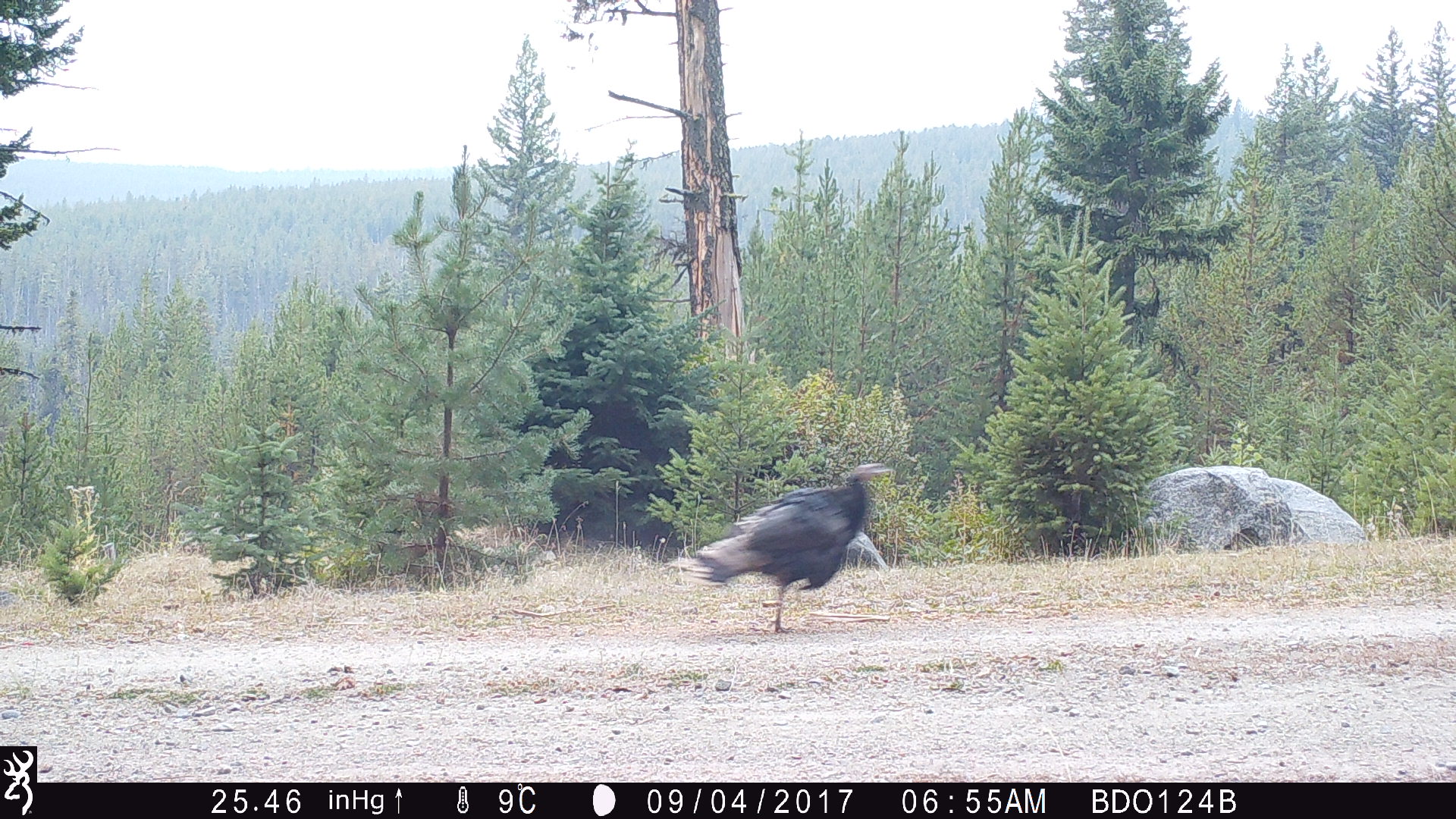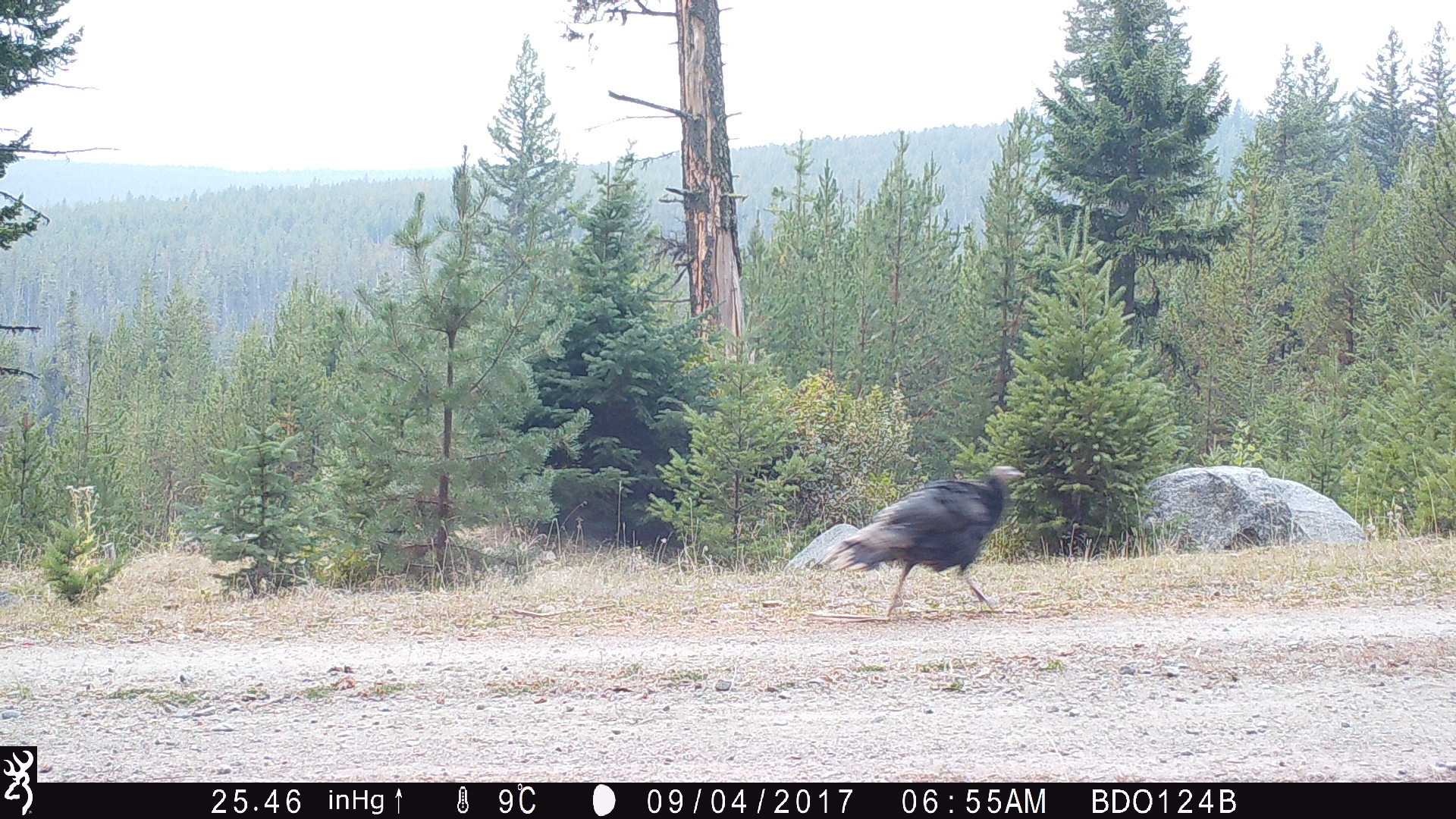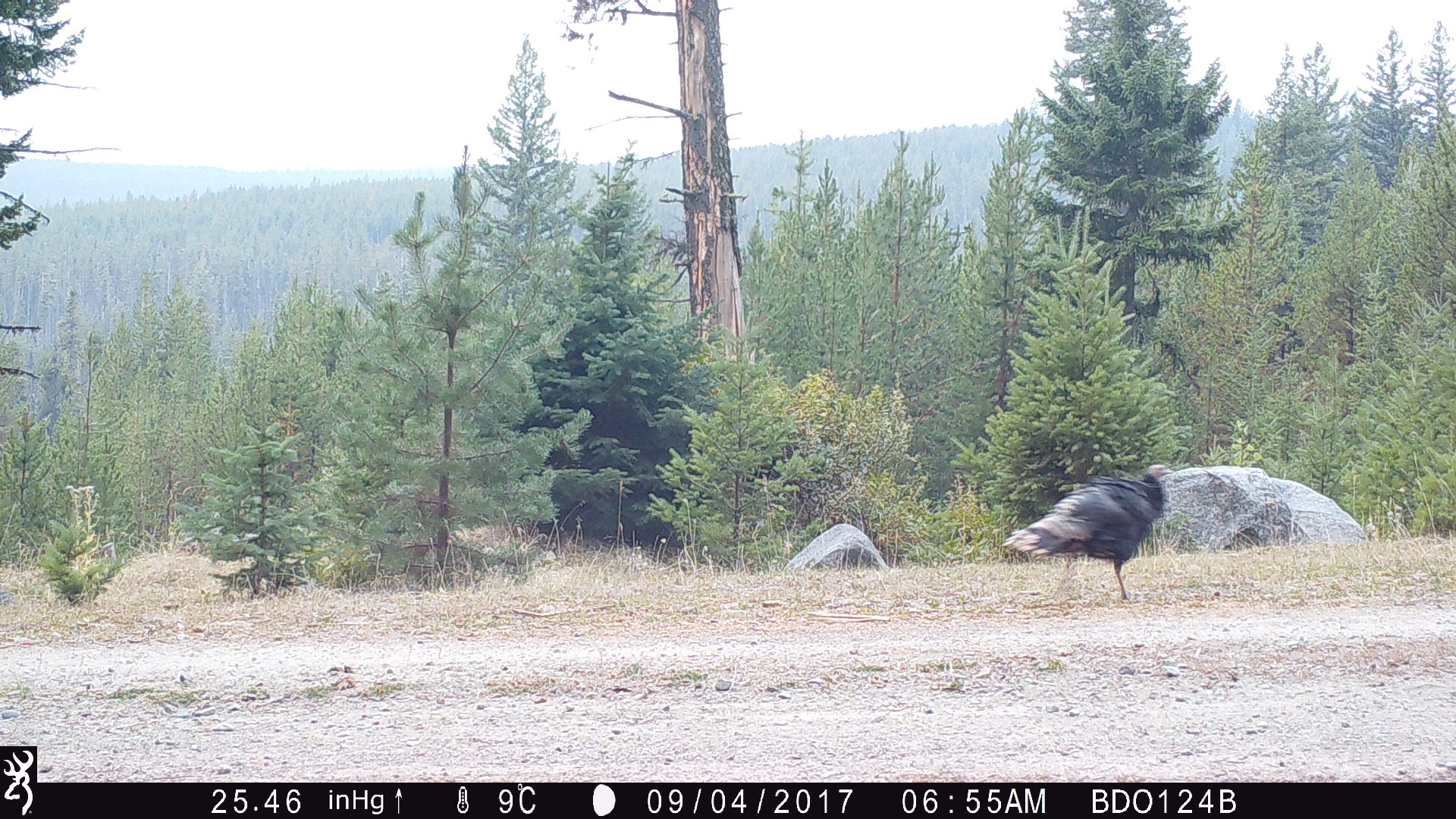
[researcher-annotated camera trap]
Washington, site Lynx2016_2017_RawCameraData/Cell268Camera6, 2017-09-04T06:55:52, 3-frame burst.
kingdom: Animalia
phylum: Chordata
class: Aves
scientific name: Aves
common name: birds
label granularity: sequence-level